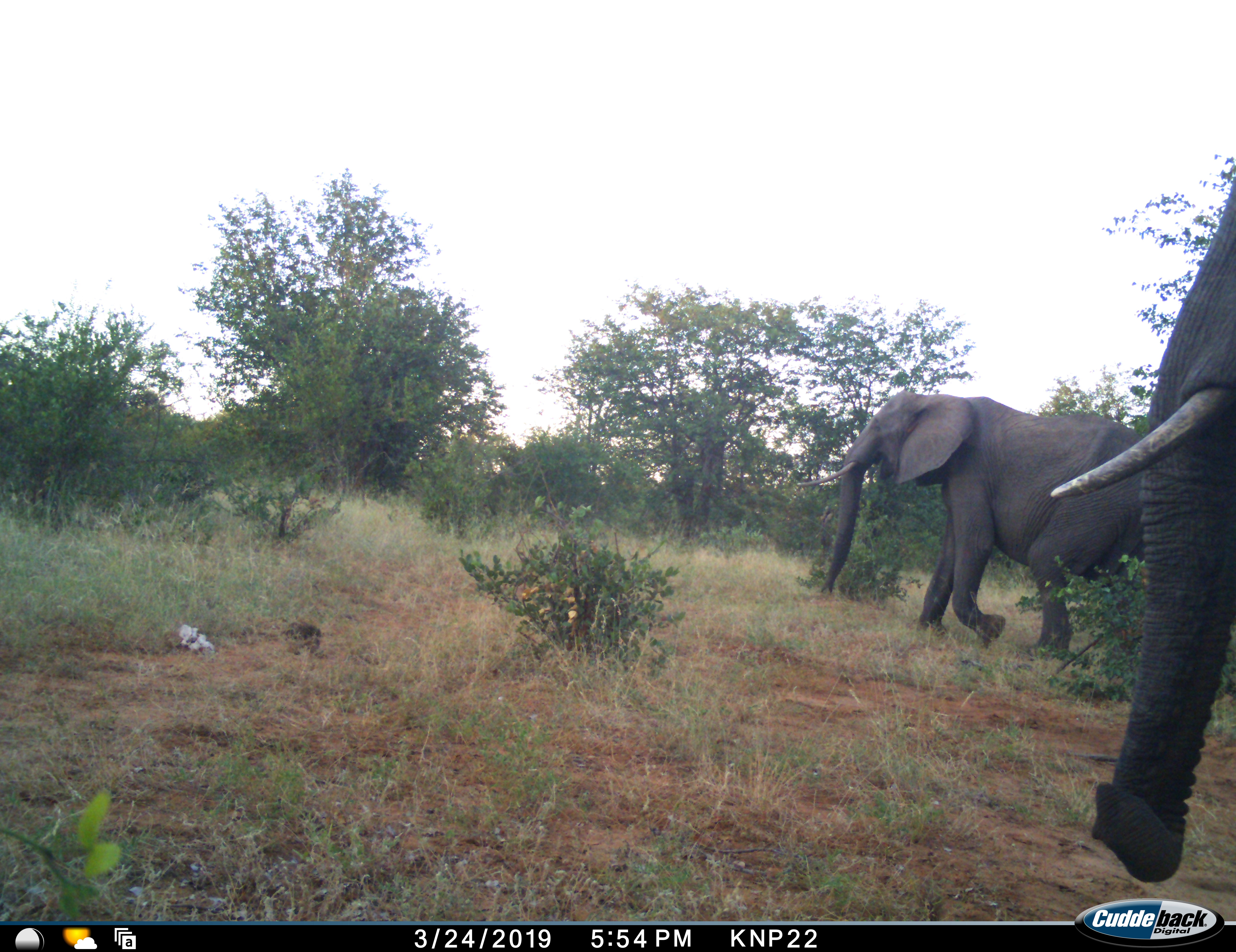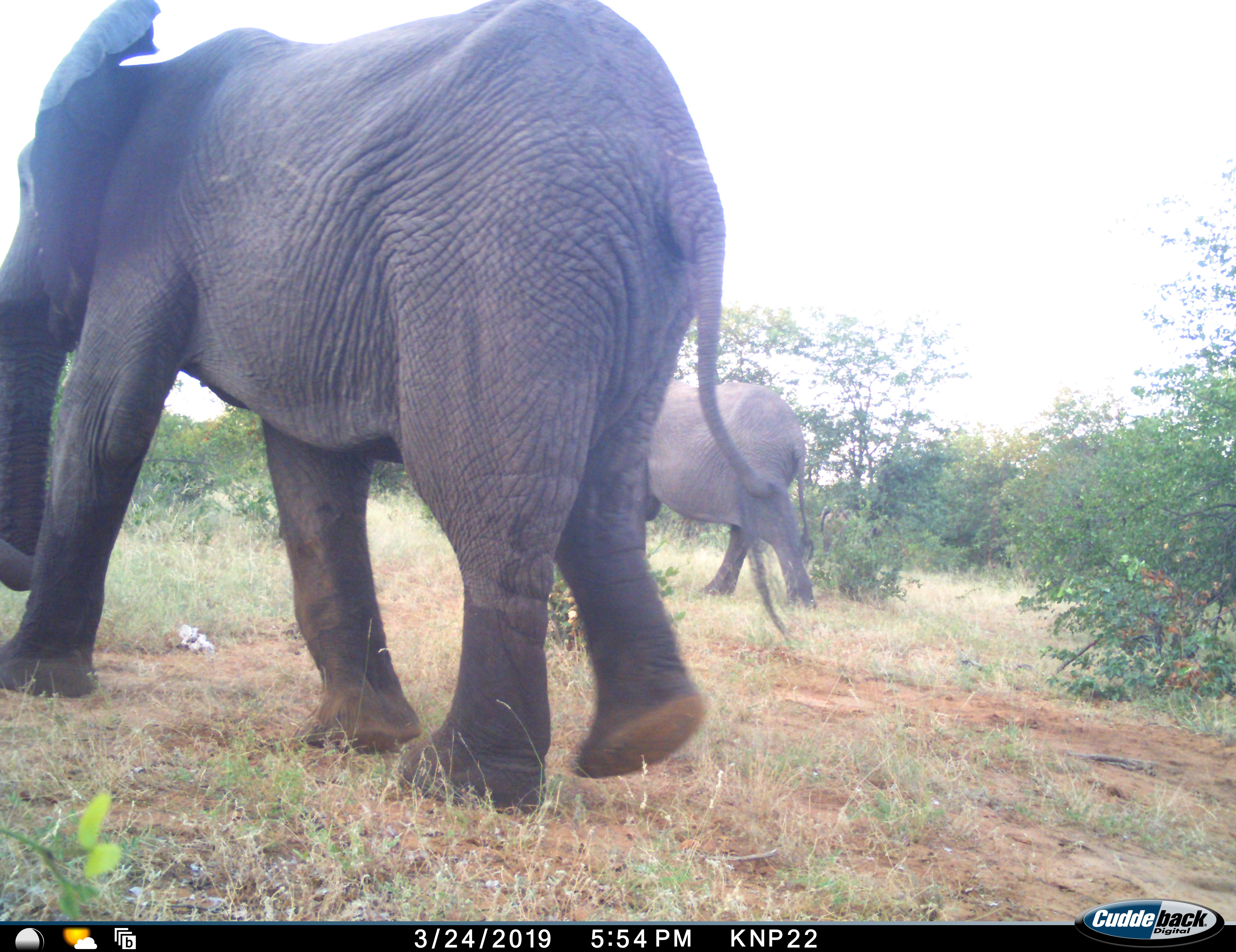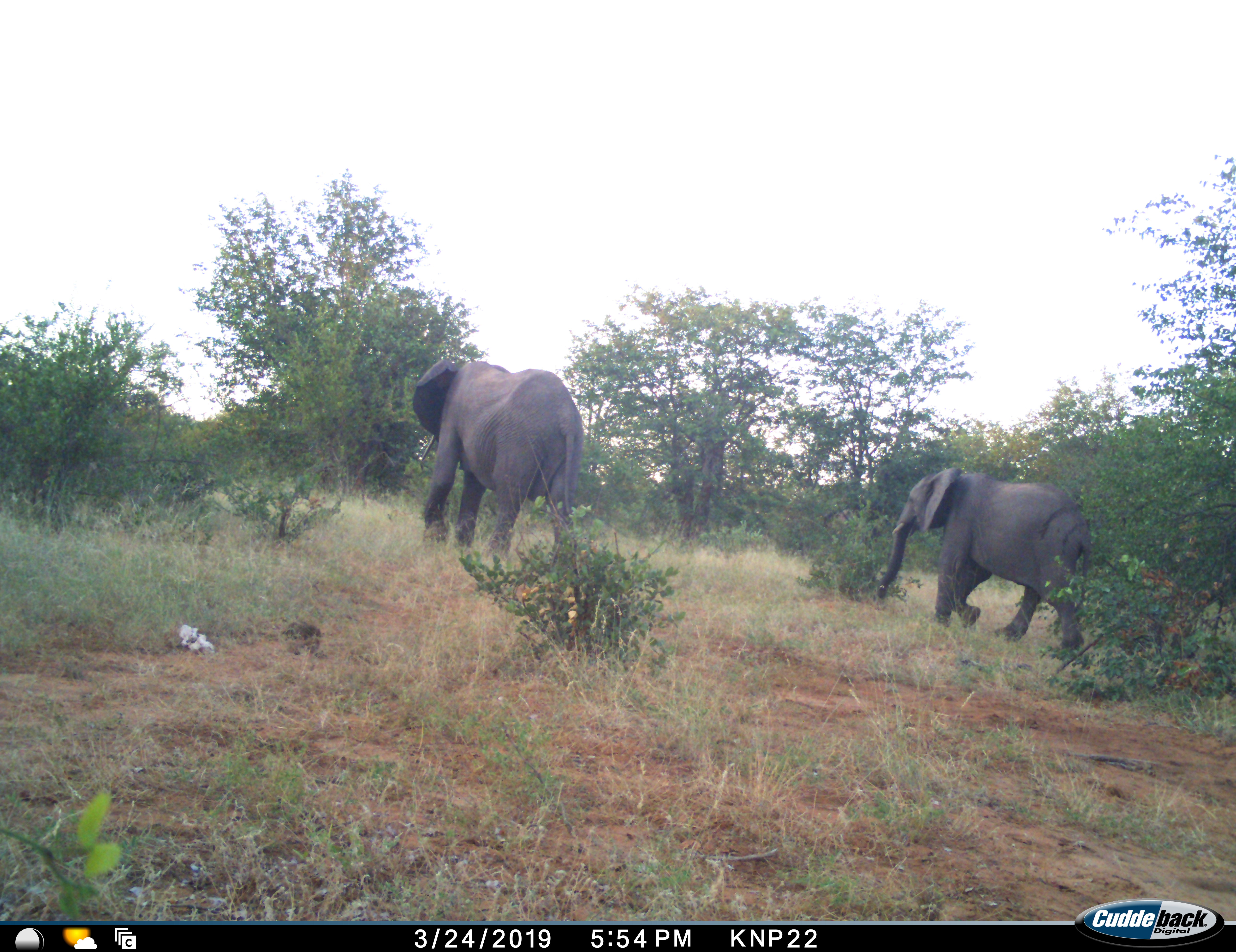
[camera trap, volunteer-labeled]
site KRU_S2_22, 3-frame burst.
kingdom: Animalia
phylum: Chordata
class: Mammalia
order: Proboscidea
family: Elephantidae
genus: Loxodonta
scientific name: Loxodonta africana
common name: african bush elephant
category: elephant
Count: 2.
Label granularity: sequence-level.